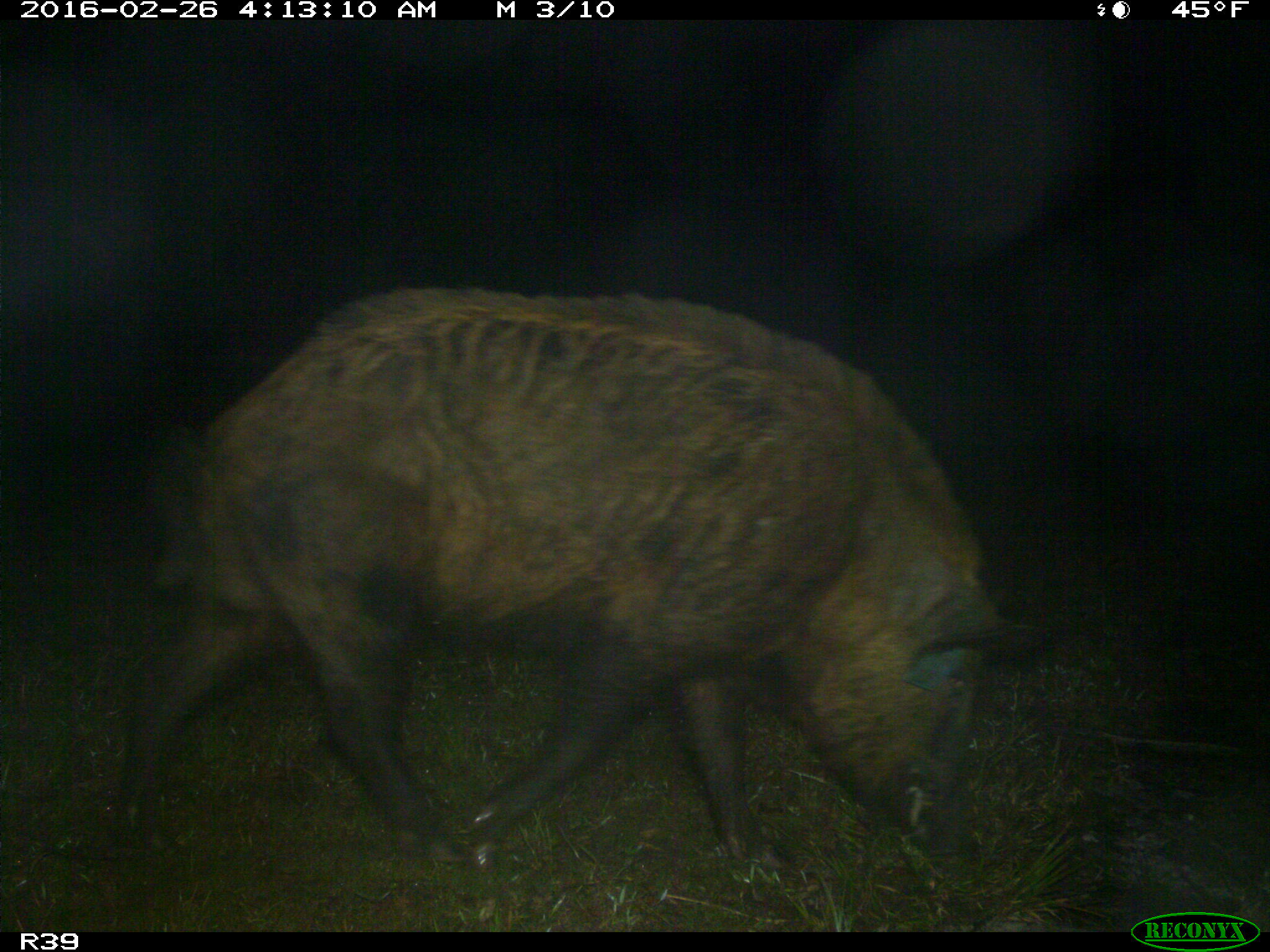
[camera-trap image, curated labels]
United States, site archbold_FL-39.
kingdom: Animalia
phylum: Chordata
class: Mammalia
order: Artiodactyla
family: Suidae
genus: Sus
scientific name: Sus scrofa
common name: wild boar